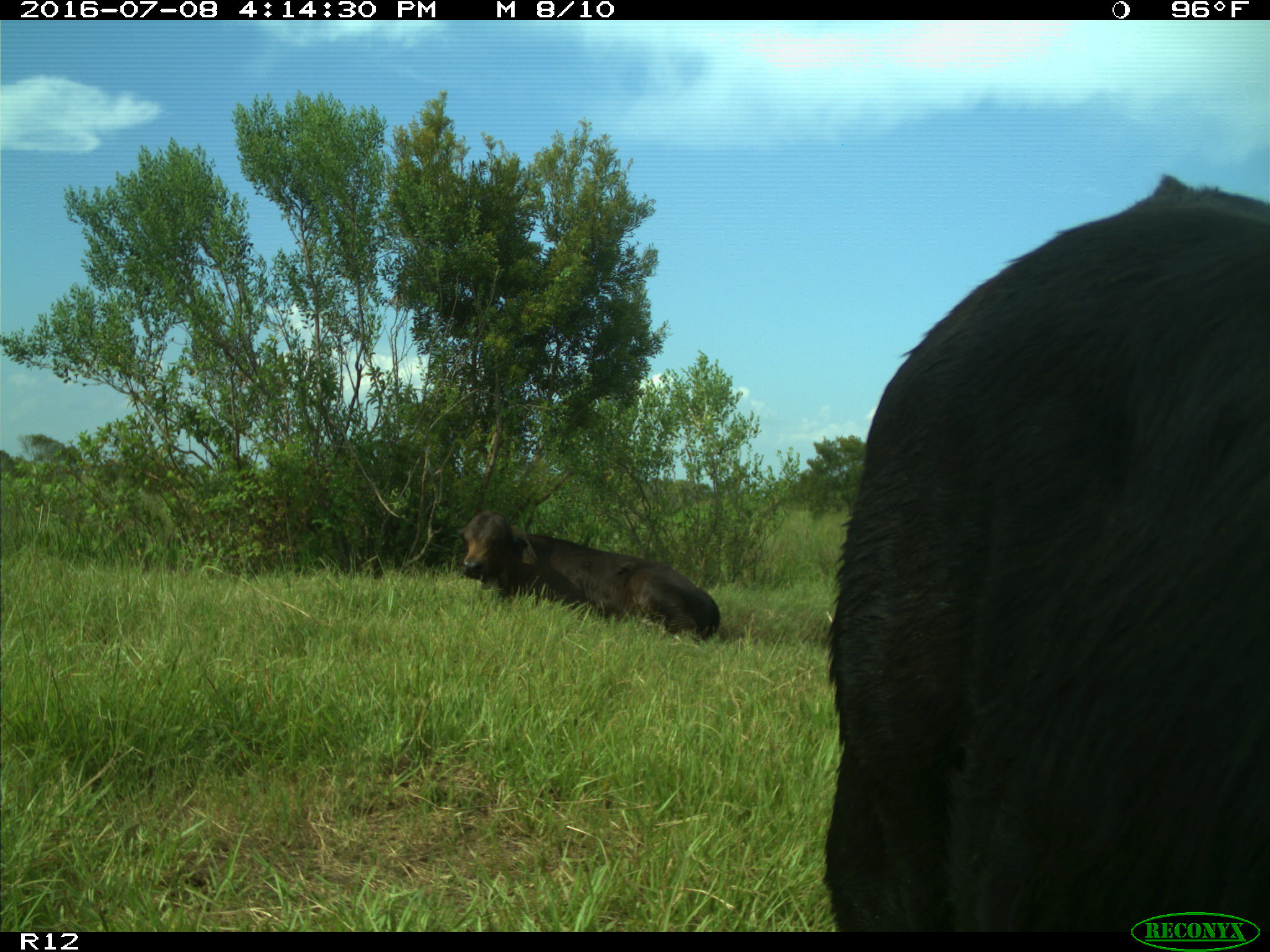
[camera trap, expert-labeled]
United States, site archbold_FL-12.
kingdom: Animalia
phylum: Chordata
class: Mammalia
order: Artiodactyla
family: Bovidae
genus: Bos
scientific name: Bos taurus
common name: domestic cow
Bos taurus (domestic cow).